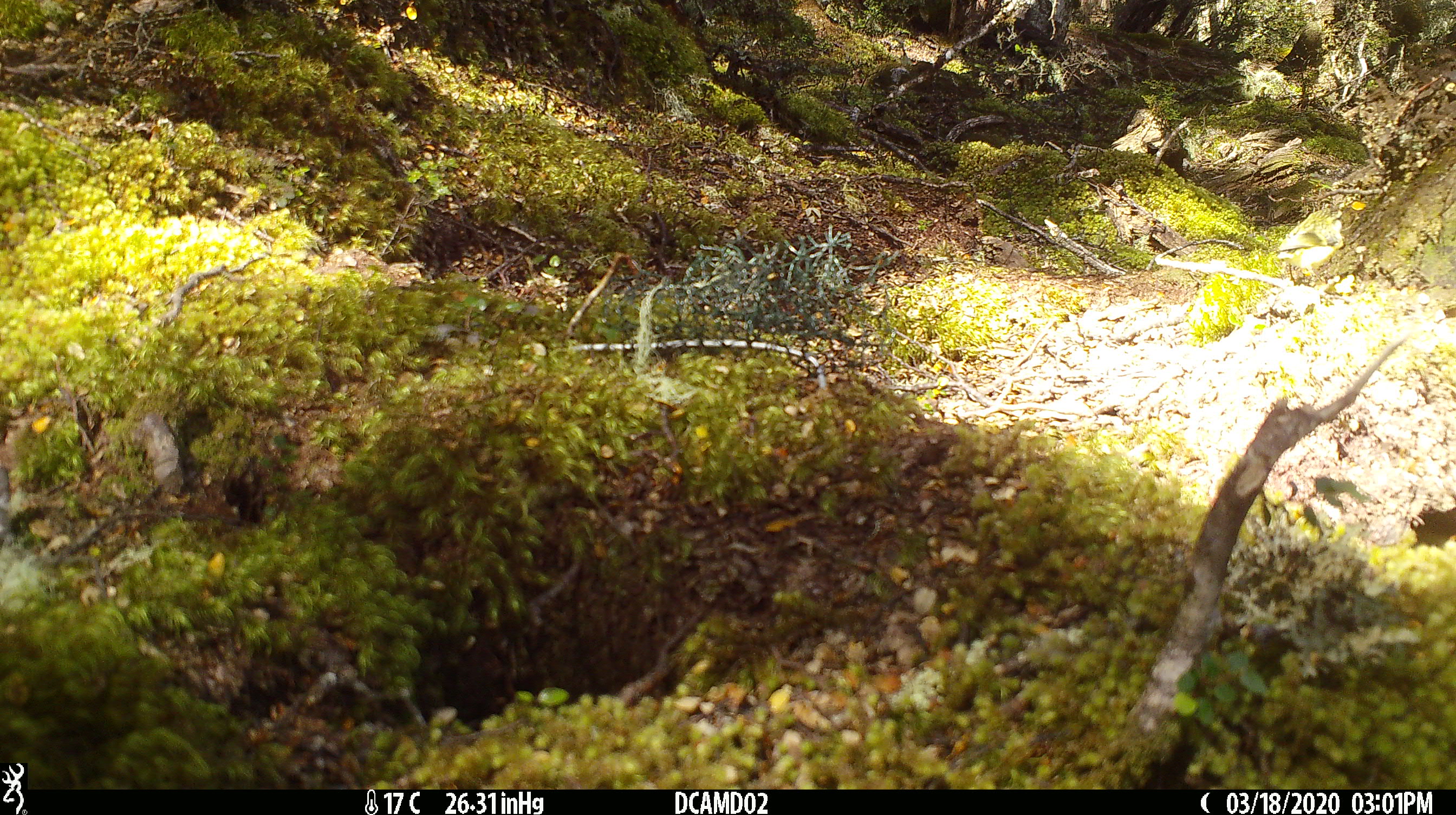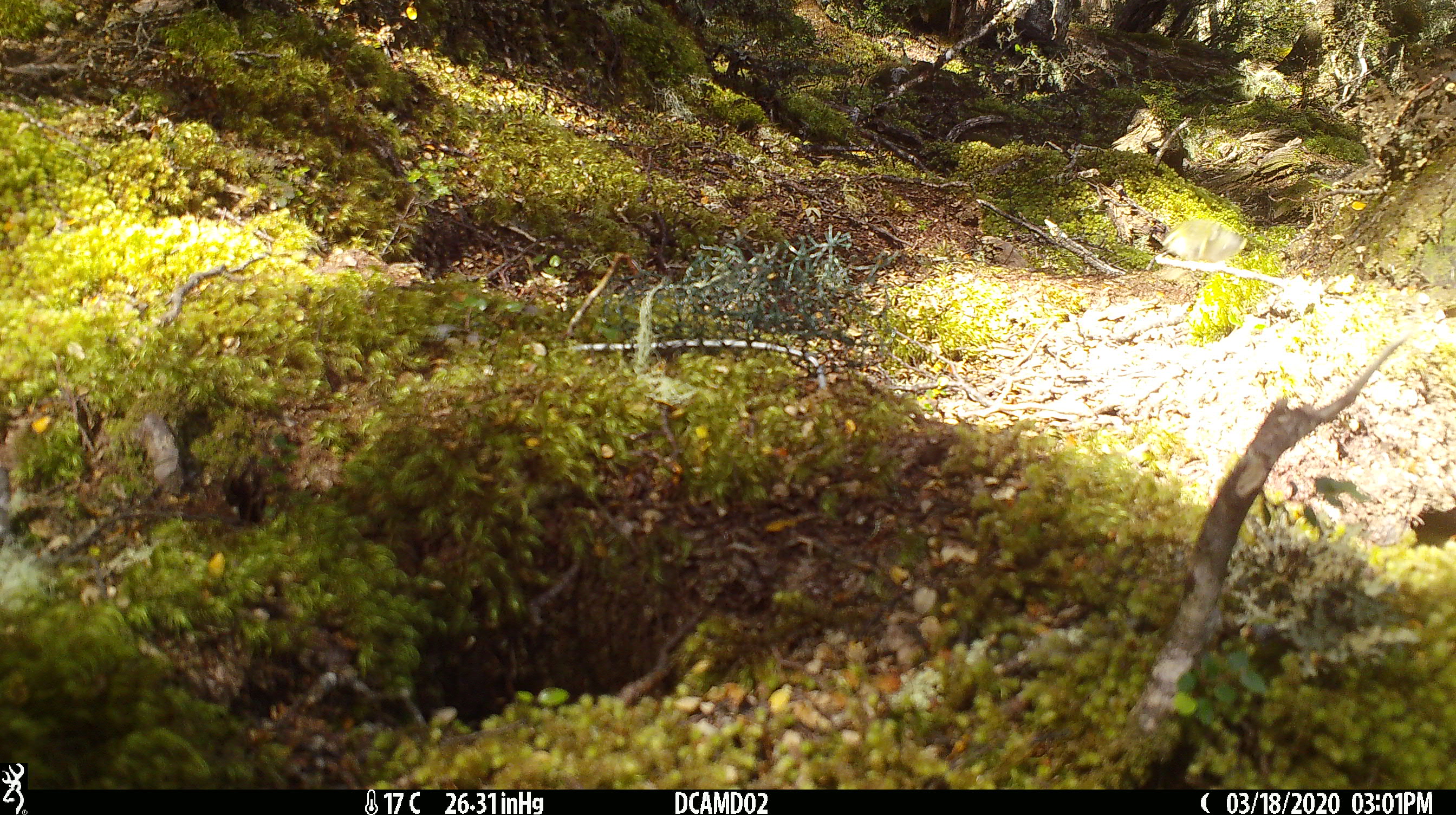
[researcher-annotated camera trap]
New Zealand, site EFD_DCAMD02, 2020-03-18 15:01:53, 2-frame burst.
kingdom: Animalia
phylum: Chordata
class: Aves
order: Passeriformes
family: Acanthisittidae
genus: Acanthisitta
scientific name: Acanthisitta chloris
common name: rifleman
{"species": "rifleman (Acanthisitta chloris)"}